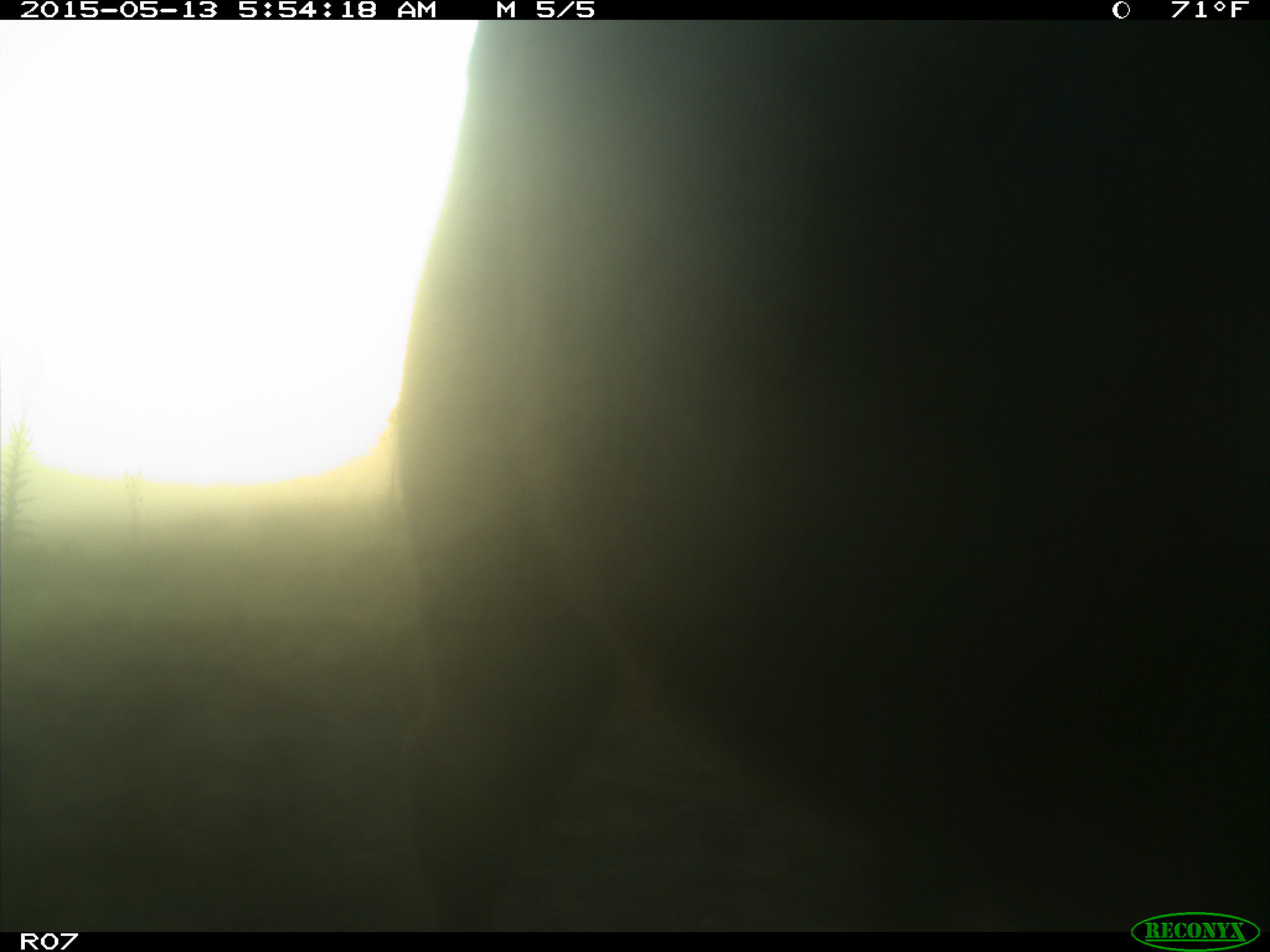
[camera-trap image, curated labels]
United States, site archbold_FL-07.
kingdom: Animalia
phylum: Chordata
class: Mammalia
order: Artiodactyla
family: Bovidae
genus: Bos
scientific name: Bos taurus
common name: domestic cow